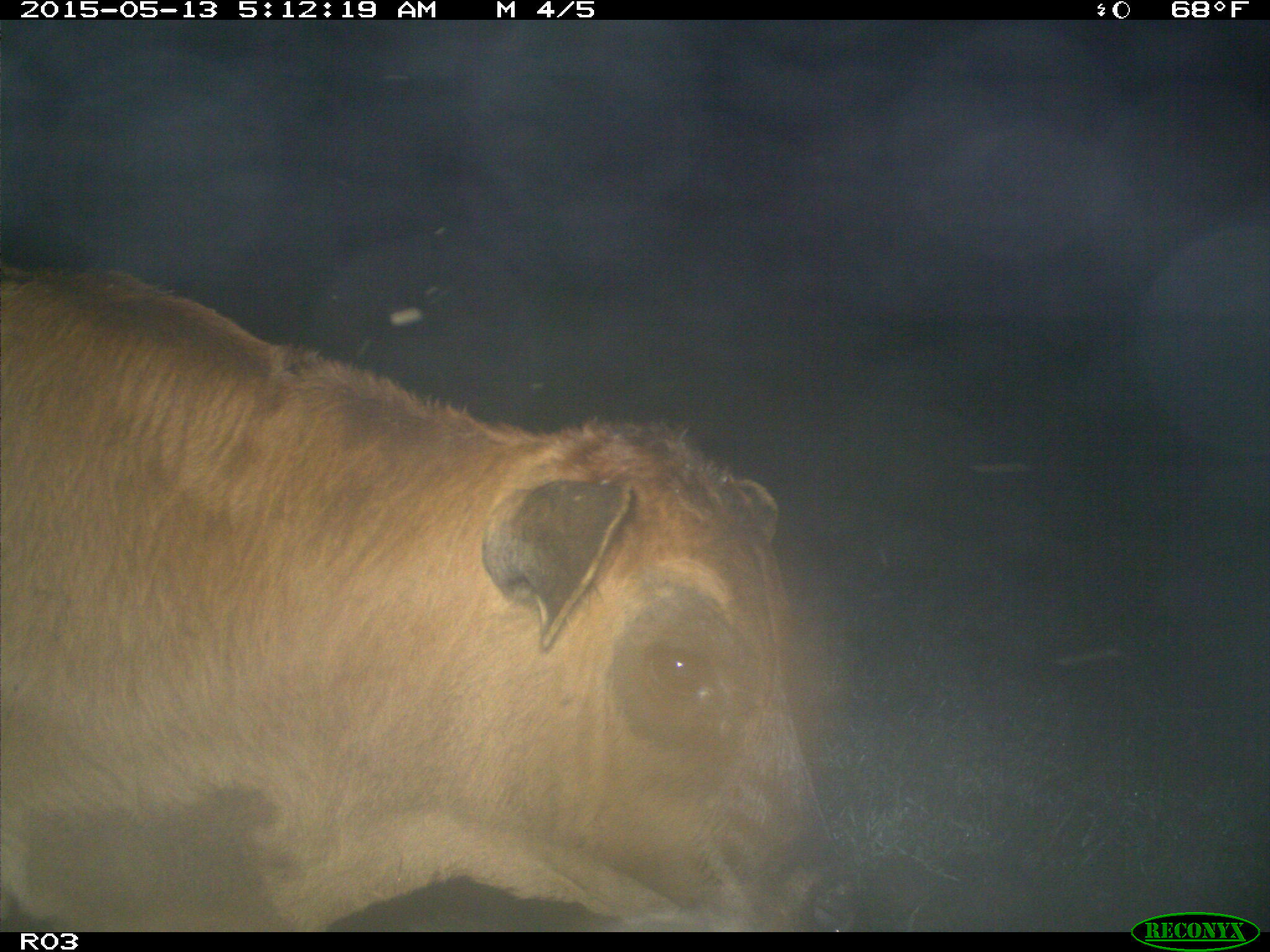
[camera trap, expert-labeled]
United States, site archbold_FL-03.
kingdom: Animalia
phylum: Chordata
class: Mammalia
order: Artiodactyla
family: Bovidae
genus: Bos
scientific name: Bos taurus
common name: domestic cow